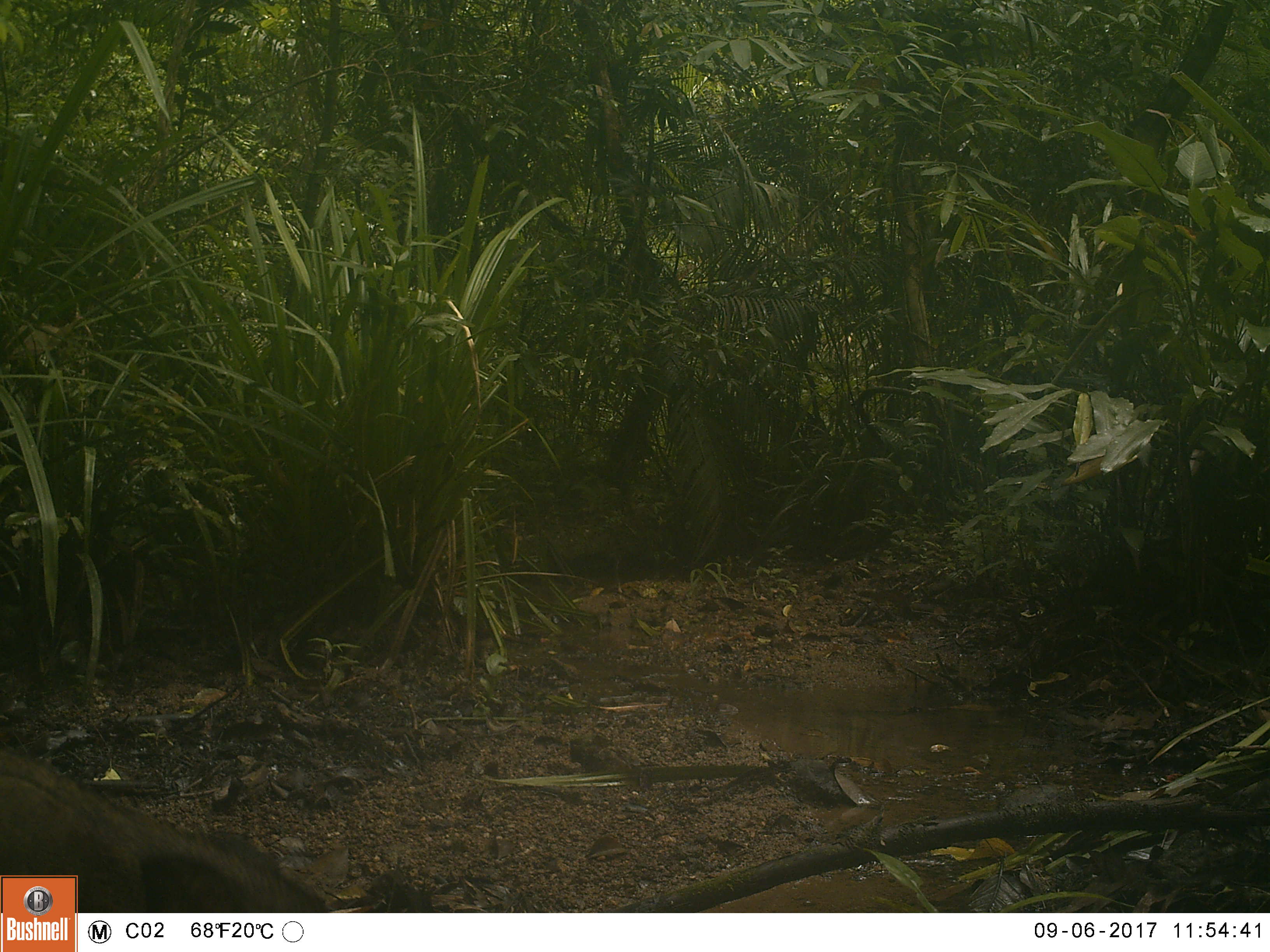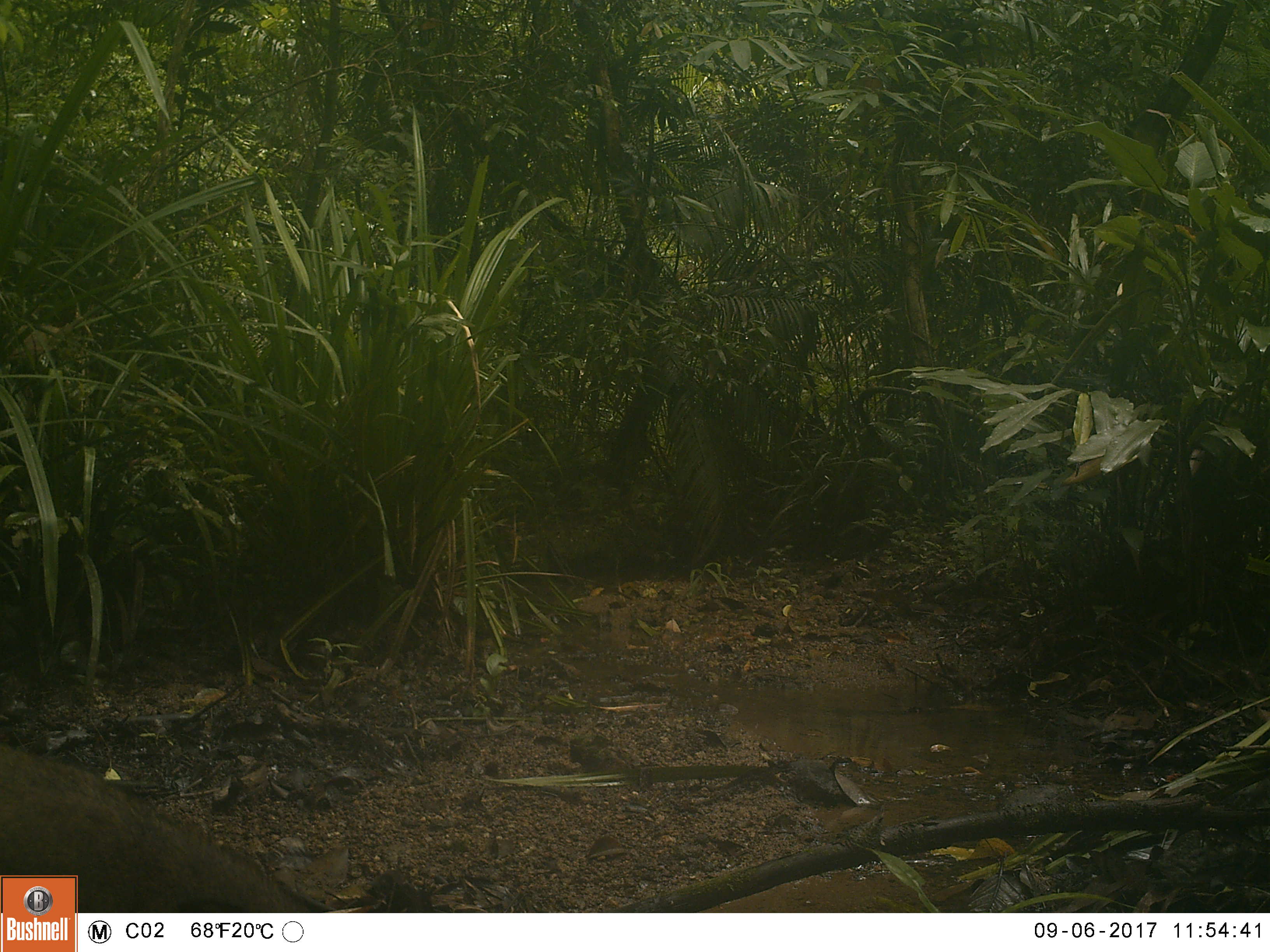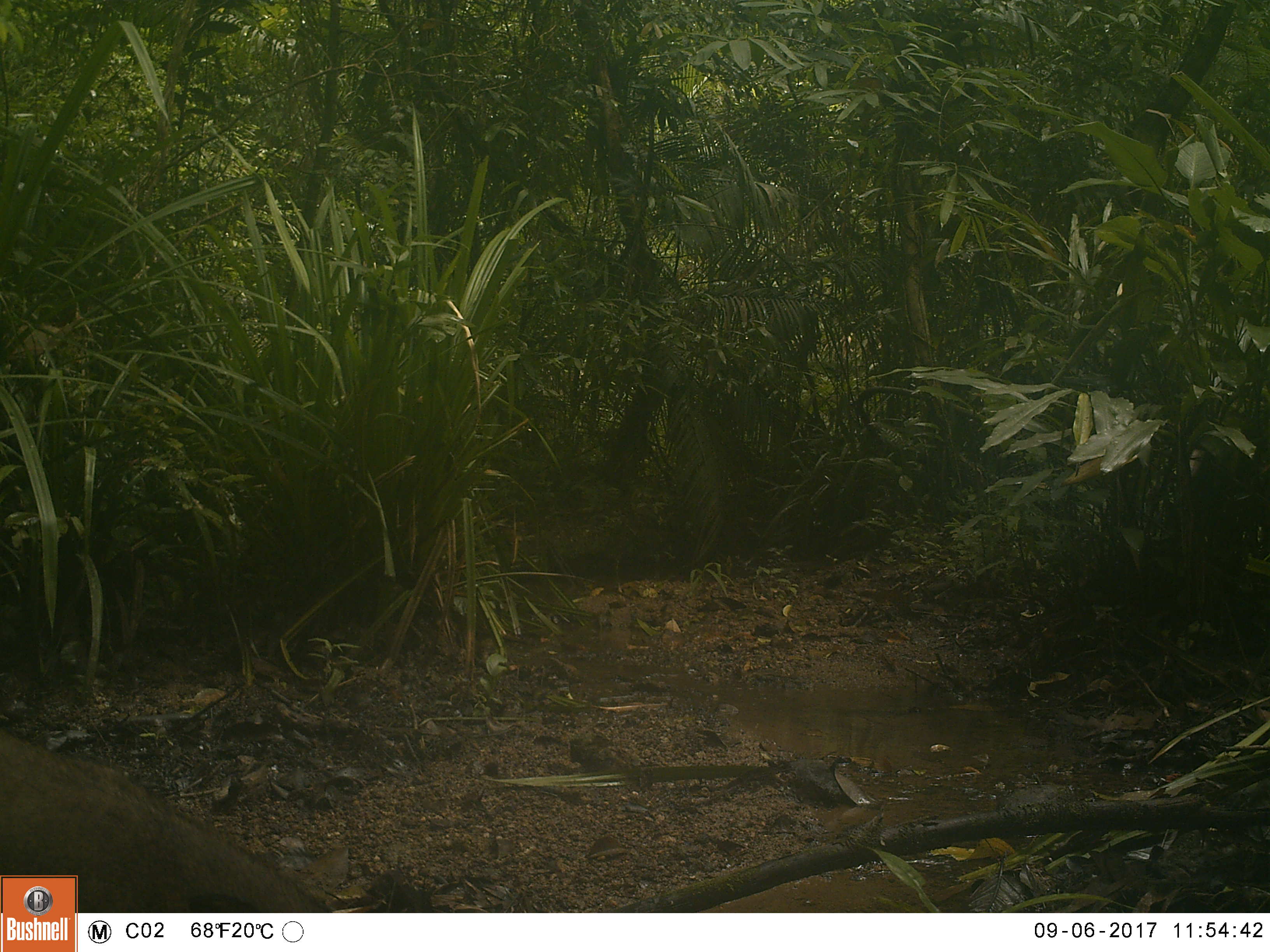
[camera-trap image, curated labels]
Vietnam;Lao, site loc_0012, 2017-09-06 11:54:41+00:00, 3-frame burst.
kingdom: Animalia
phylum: Chordata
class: Mammalia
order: Artiodactyla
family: Suidae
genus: Sus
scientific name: Sus scrofa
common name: eurasian wild pig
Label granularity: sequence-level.